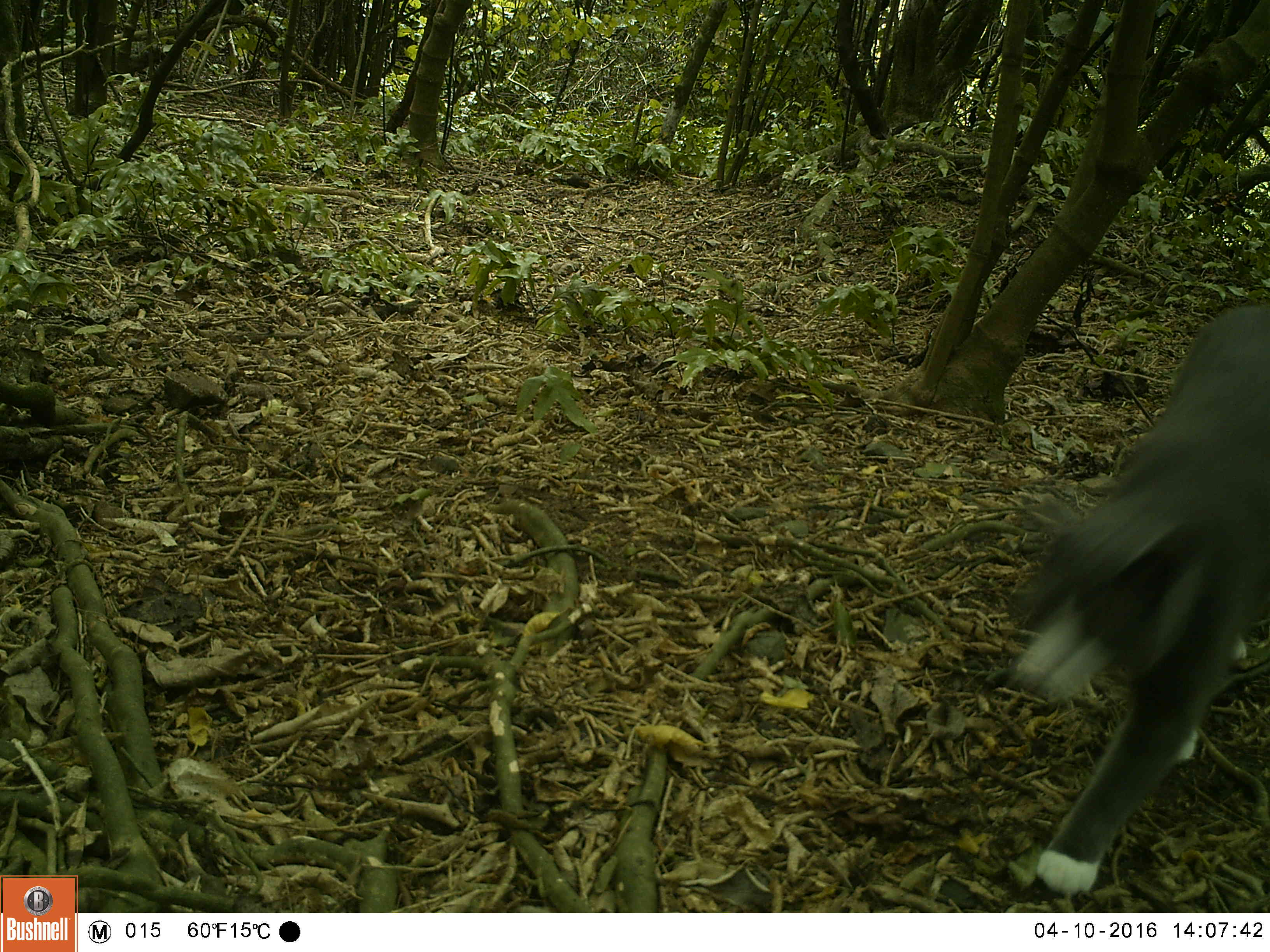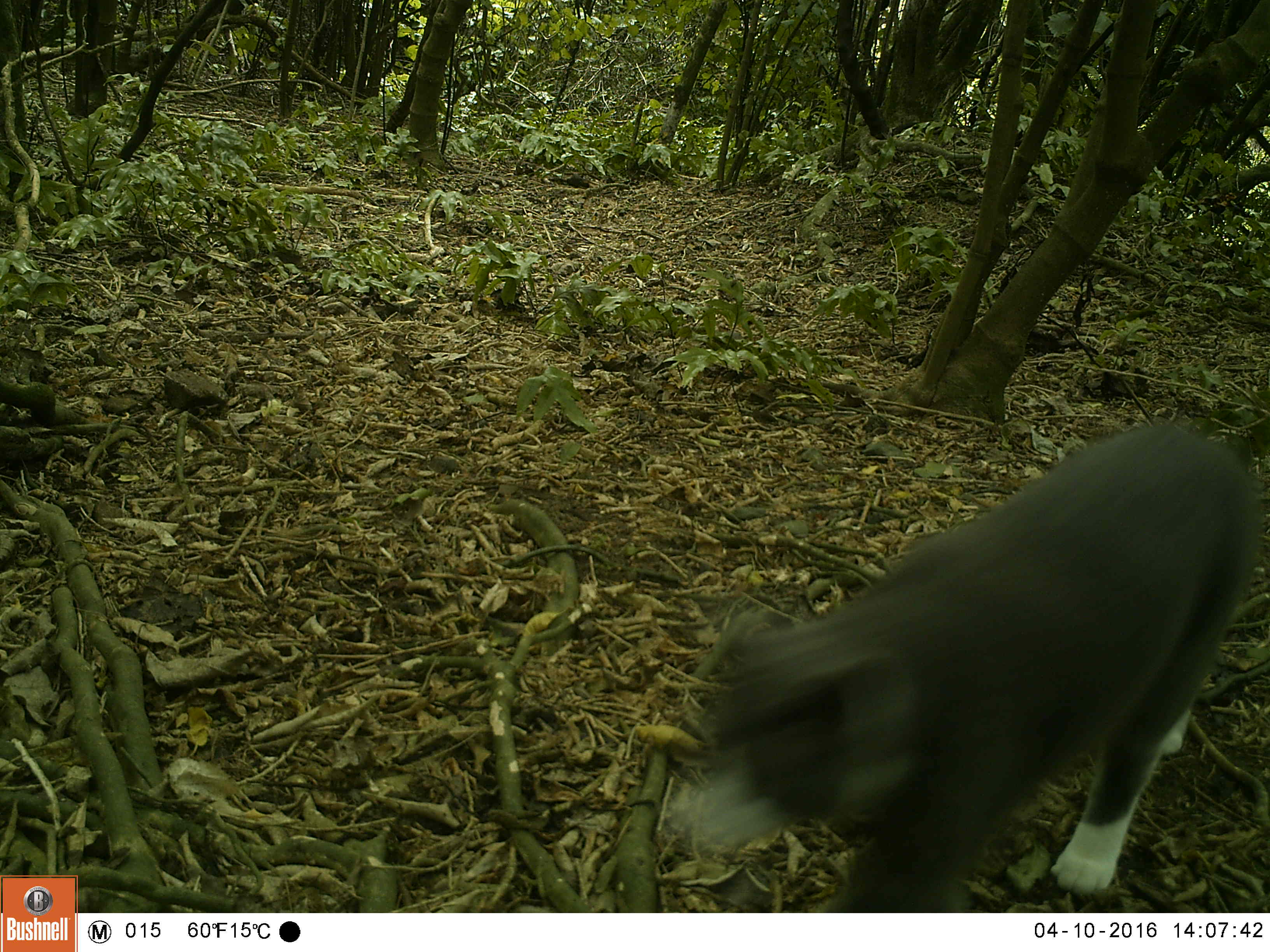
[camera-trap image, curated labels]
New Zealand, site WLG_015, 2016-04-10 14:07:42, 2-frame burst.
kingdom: Animalia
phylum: Chordata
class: Mammalia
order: Carnivora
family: Felidae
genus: Felis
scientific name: Felis catus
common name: domestic cat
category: cat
Cat (domestic cat) (Felis catus).